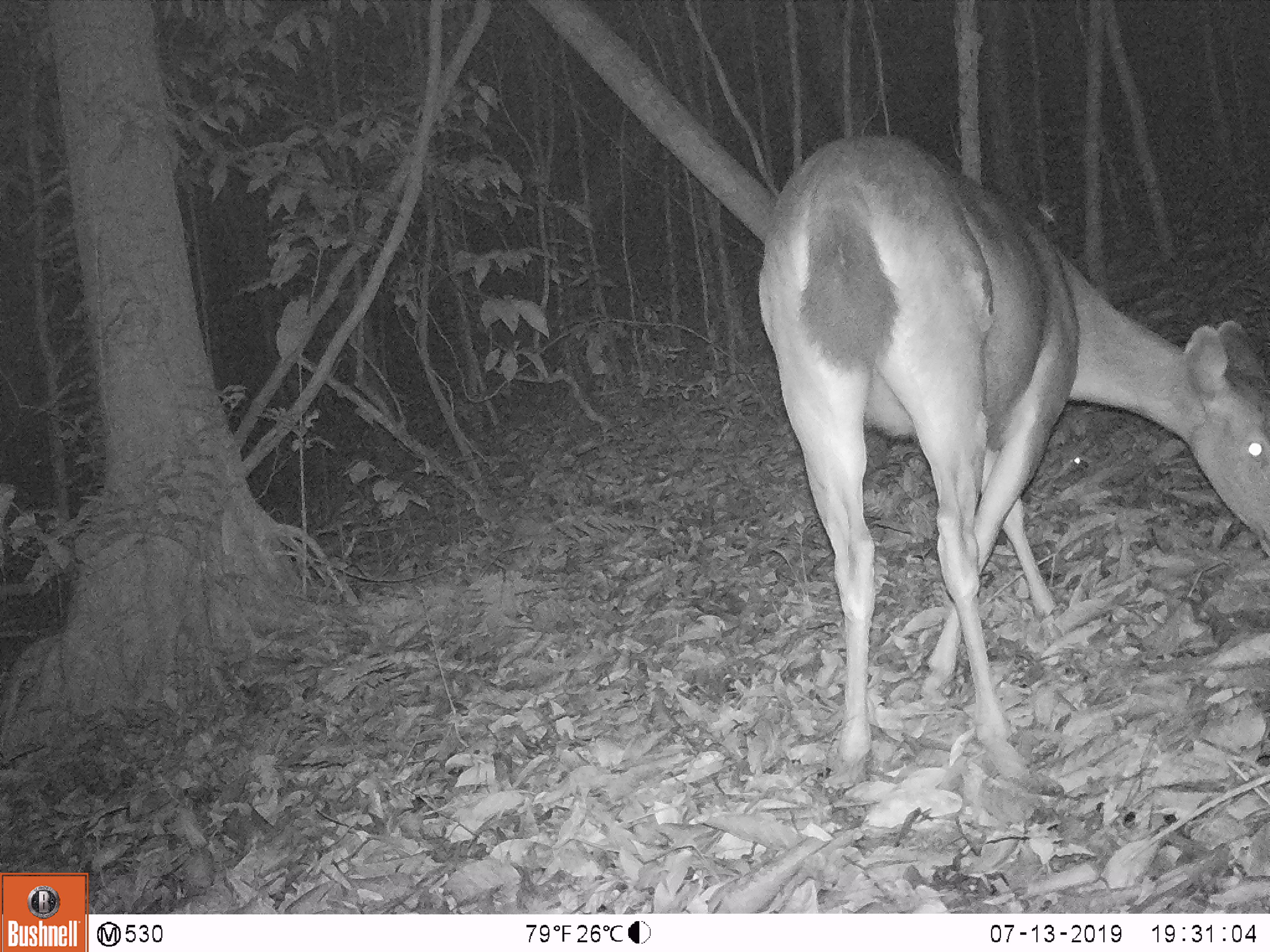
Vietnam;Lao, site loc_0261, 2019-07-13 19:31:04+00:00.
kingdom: Animalia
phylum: Chordata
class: Mammalia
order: Artiodactyla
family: Cervidae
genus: Rusa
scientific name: Rusa unicolor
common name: sambar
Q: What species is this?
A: Sambar (Rusa unicolor).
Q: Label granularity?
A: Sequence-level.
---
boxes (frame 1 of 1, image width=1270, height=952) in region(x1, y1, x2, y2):
sambar: region(755, 131, 1270, 778)